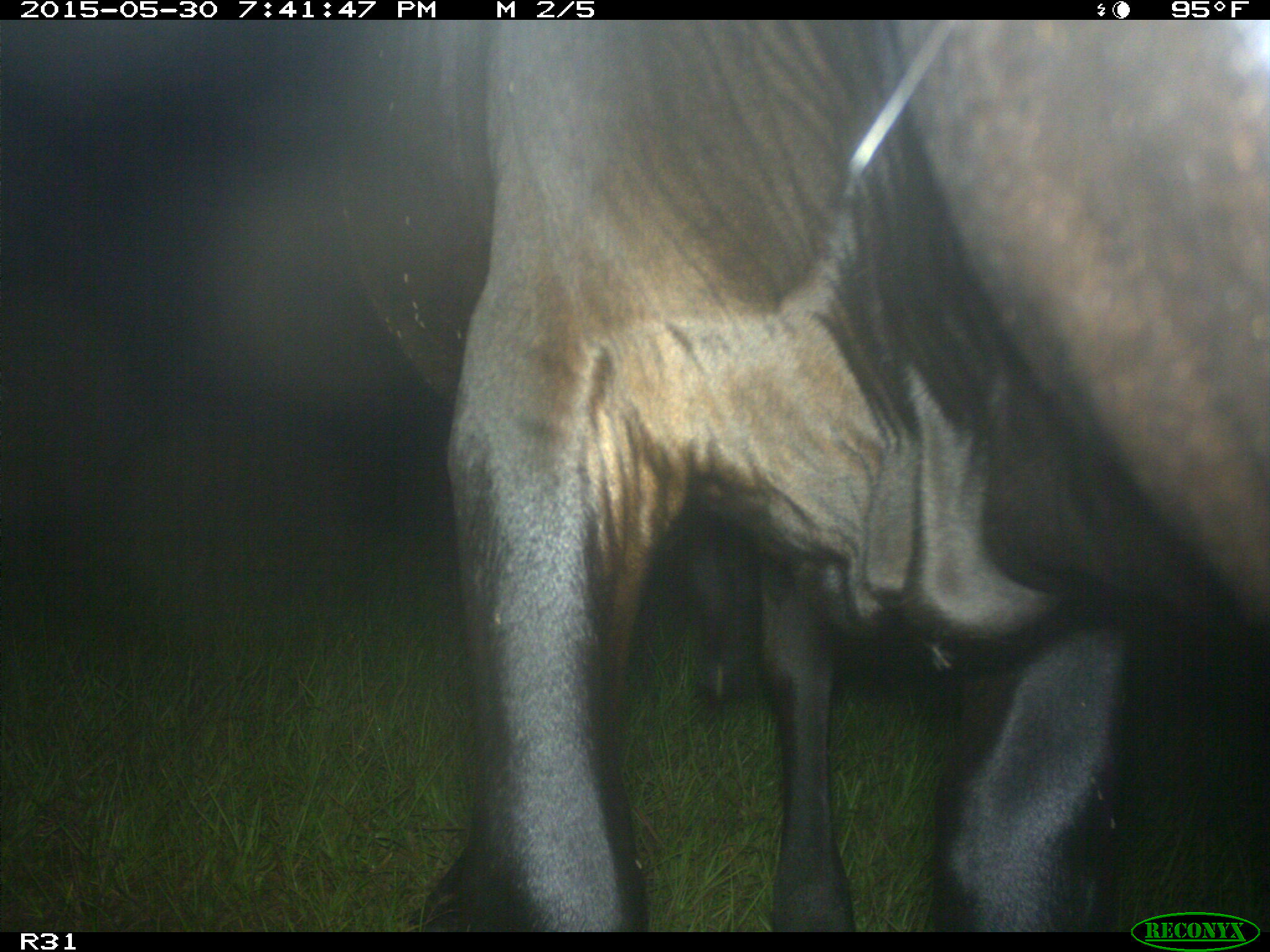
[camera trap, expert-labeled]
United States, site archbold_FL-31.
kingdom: Animalia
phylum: Chordata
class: Mammalia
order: Artiodactyla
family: Bovidae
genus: Bos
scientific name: Bos taurus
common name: domestic cow